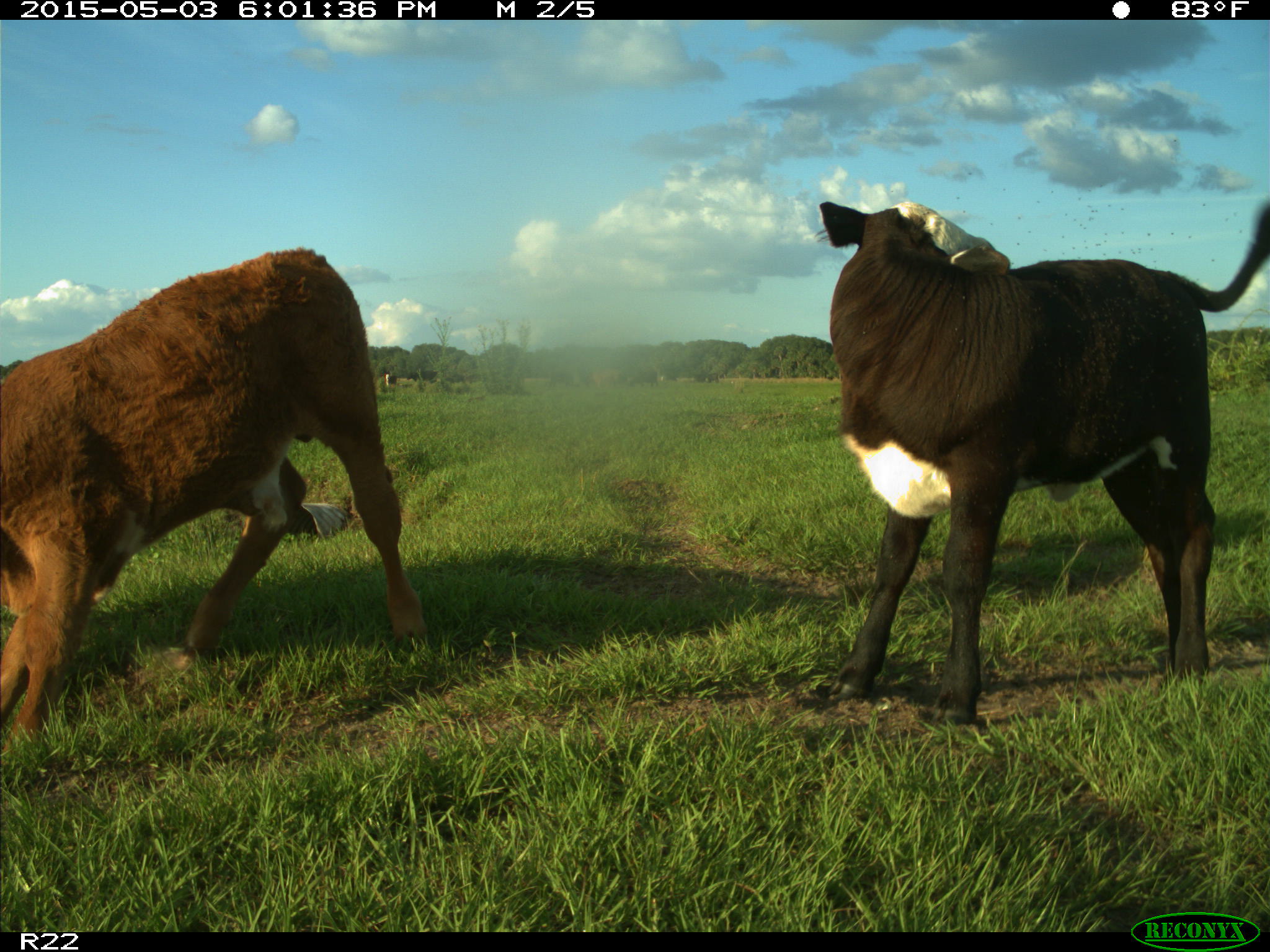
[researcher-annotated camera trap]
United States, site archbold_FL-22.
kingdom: Animalia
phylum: Chordata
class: Mammalia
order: Artiodactyla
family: Bovidae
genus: Bos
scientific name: Bos taurus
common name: domestic cow